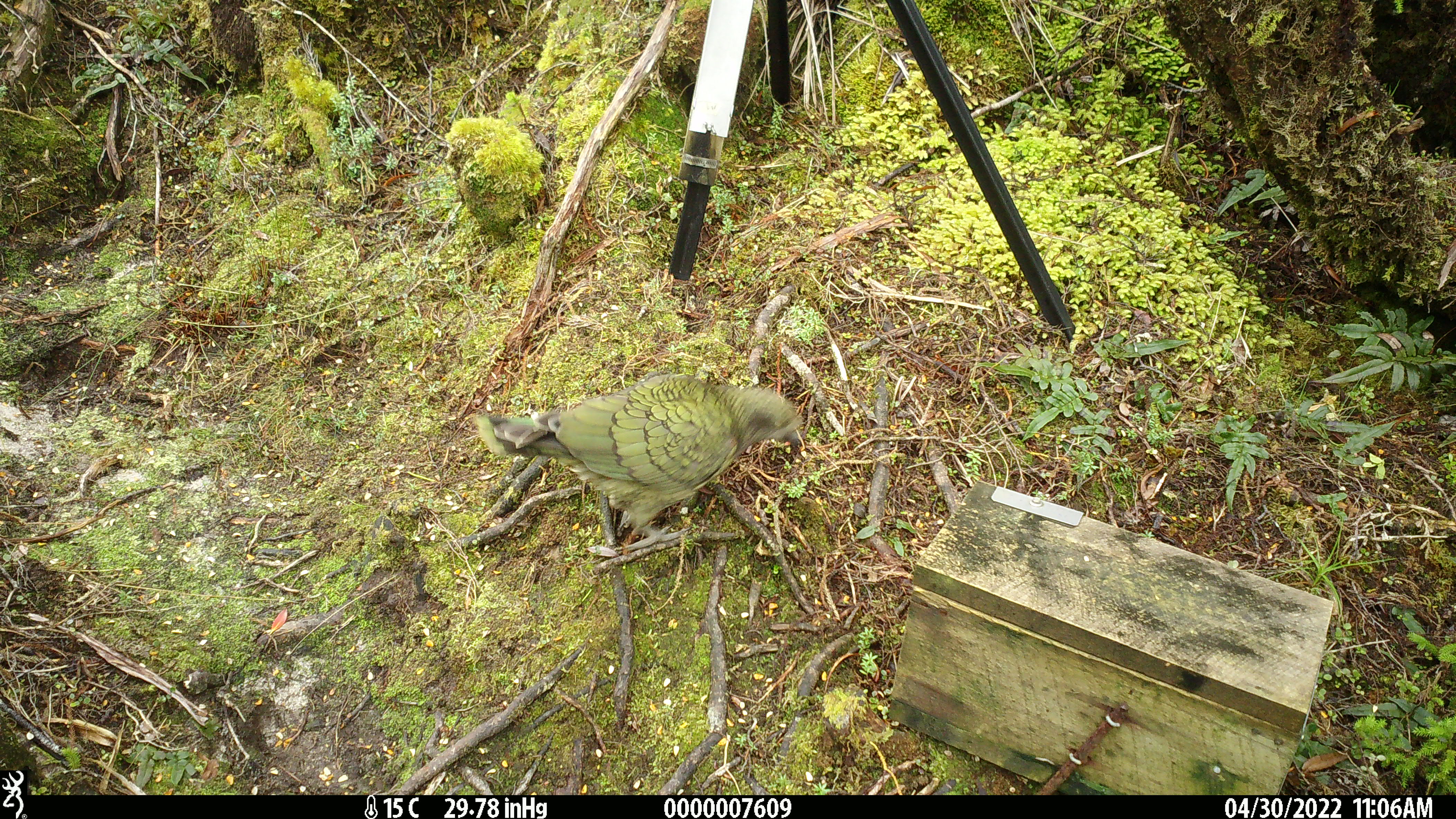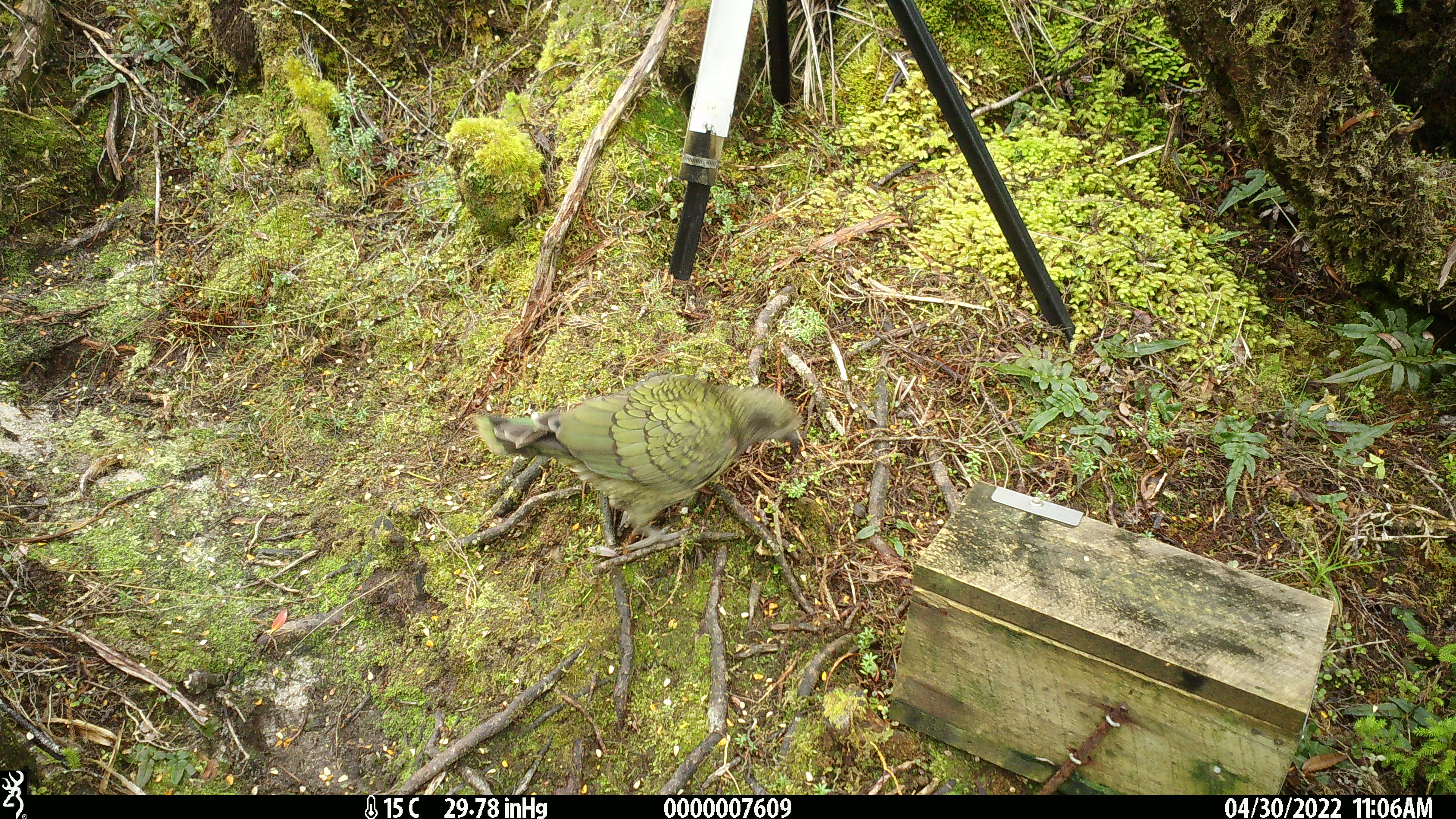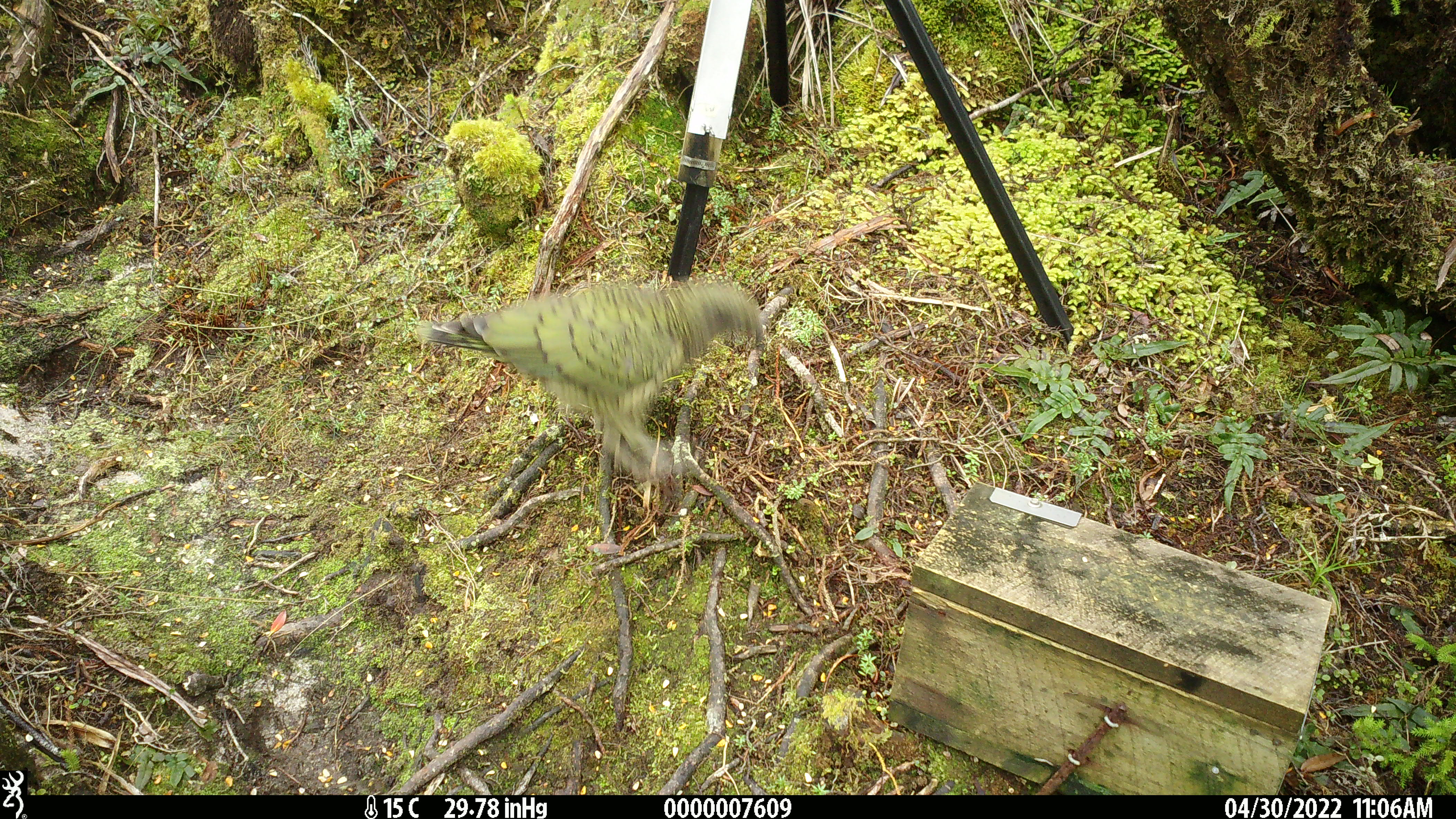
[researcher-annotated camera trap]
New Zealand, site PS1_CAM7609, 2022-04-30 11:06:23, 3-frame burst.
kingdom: Animalia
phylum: Chordata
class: Aves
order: Psittaciformes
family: Strigopidae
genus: Nestor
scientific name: Nestor notabilis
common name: kea